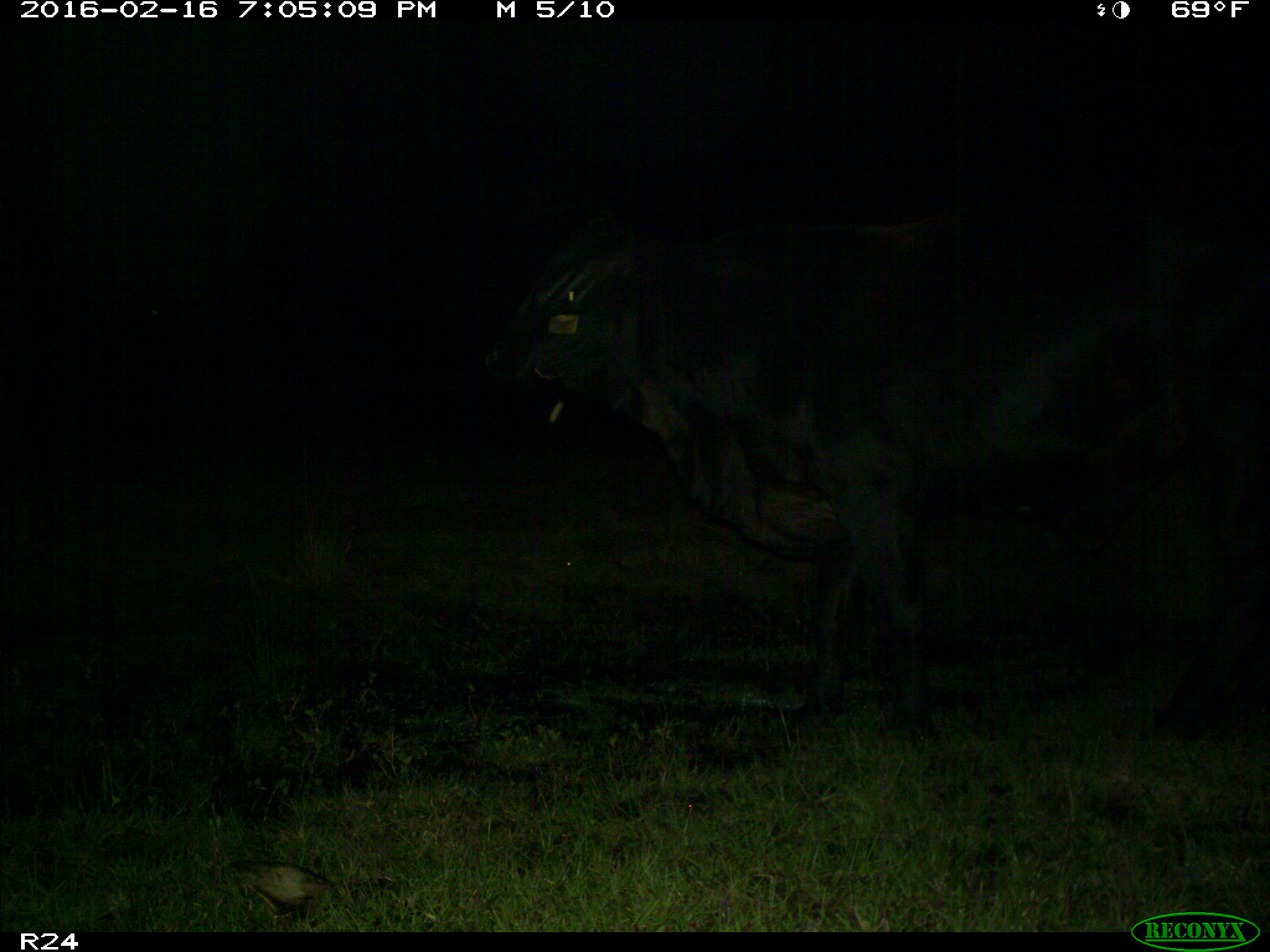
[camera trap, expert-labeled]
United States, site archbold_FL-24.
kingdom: Animalia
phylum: Chordata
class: Mammalia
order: Artiodactyla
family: Bovidae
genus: Bos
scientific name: Bos taurus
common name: domestic cow